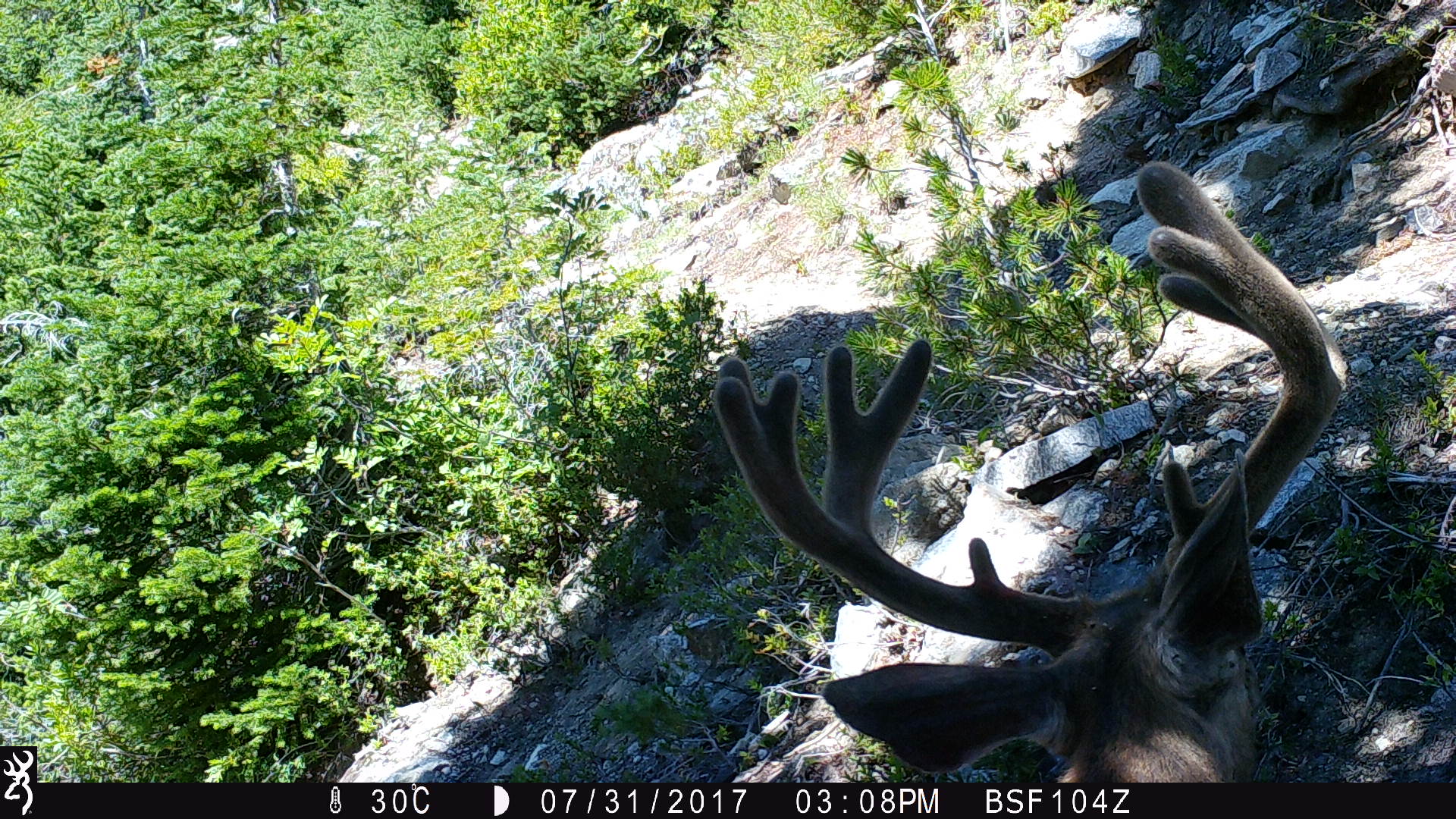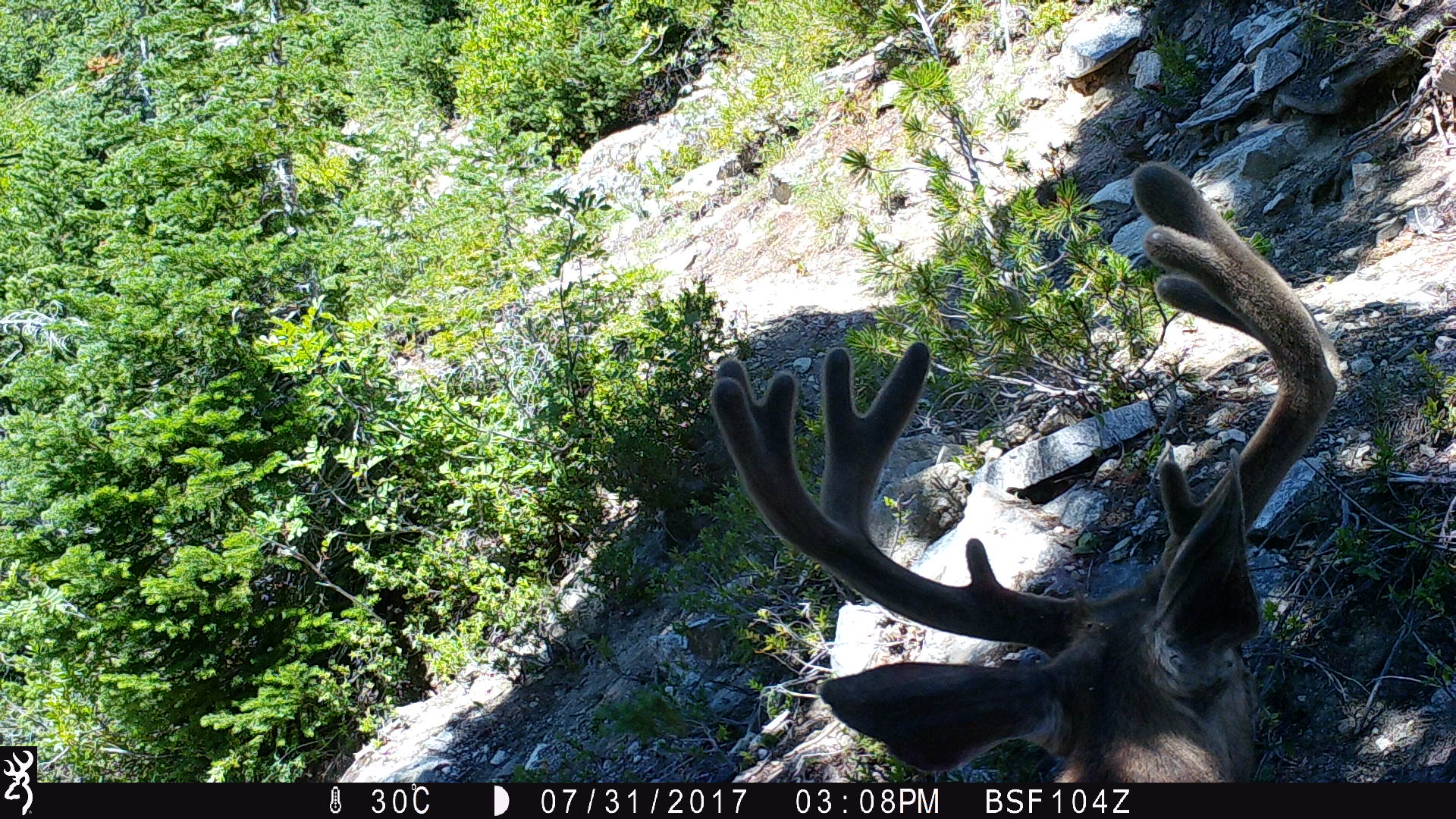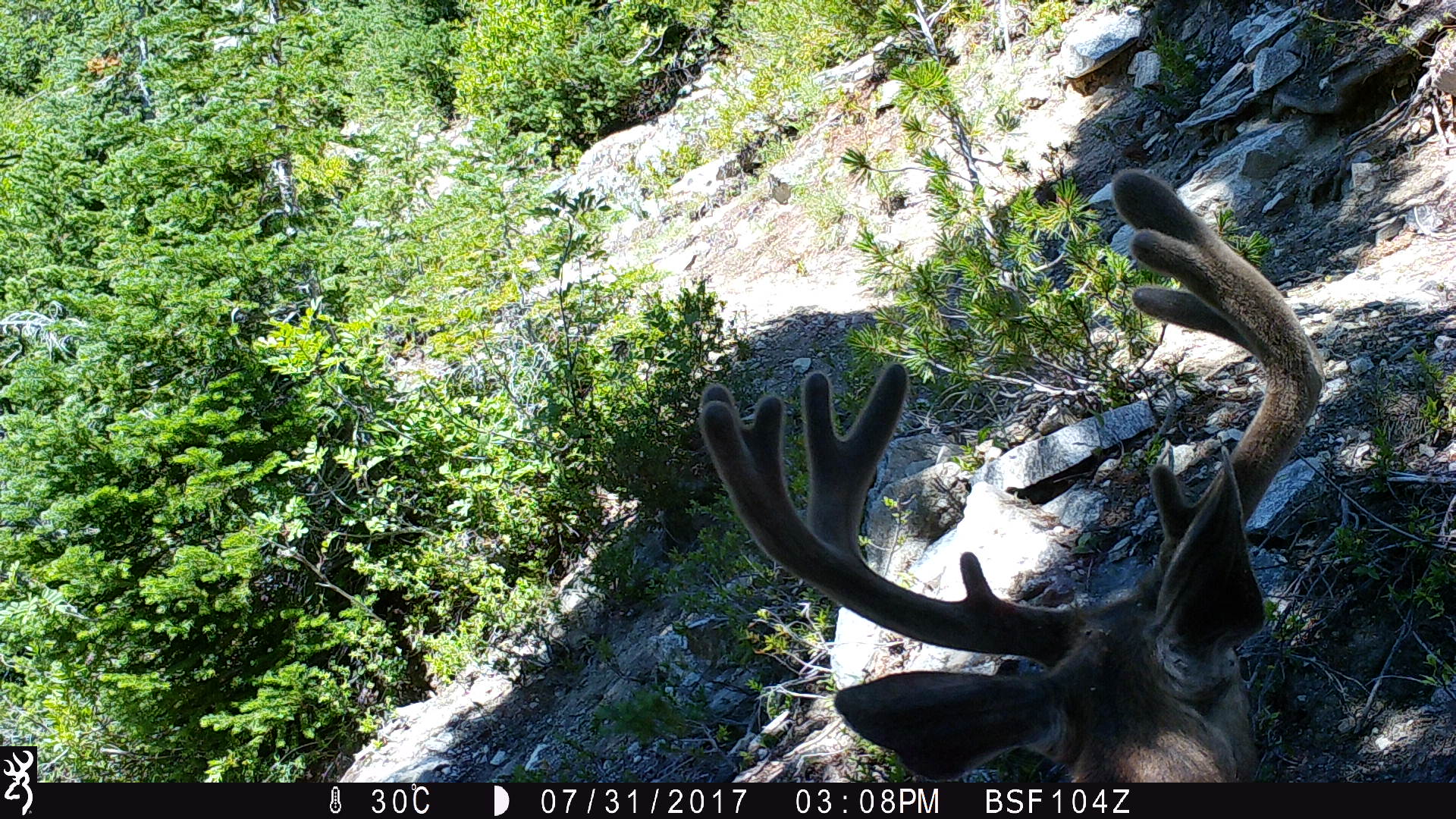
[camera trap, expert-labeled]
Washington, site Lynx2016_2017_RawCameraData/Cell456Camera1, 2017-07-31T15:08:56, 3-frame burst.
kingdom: Animalia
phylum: Chordata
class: Mammalia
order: Artiodactyla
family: Cervidae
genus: Odocoileus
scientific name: Odocoileus hemionus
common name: mule deer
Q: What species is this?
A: Odocoileus hemionus (mule deer).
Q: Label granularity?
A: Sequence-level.